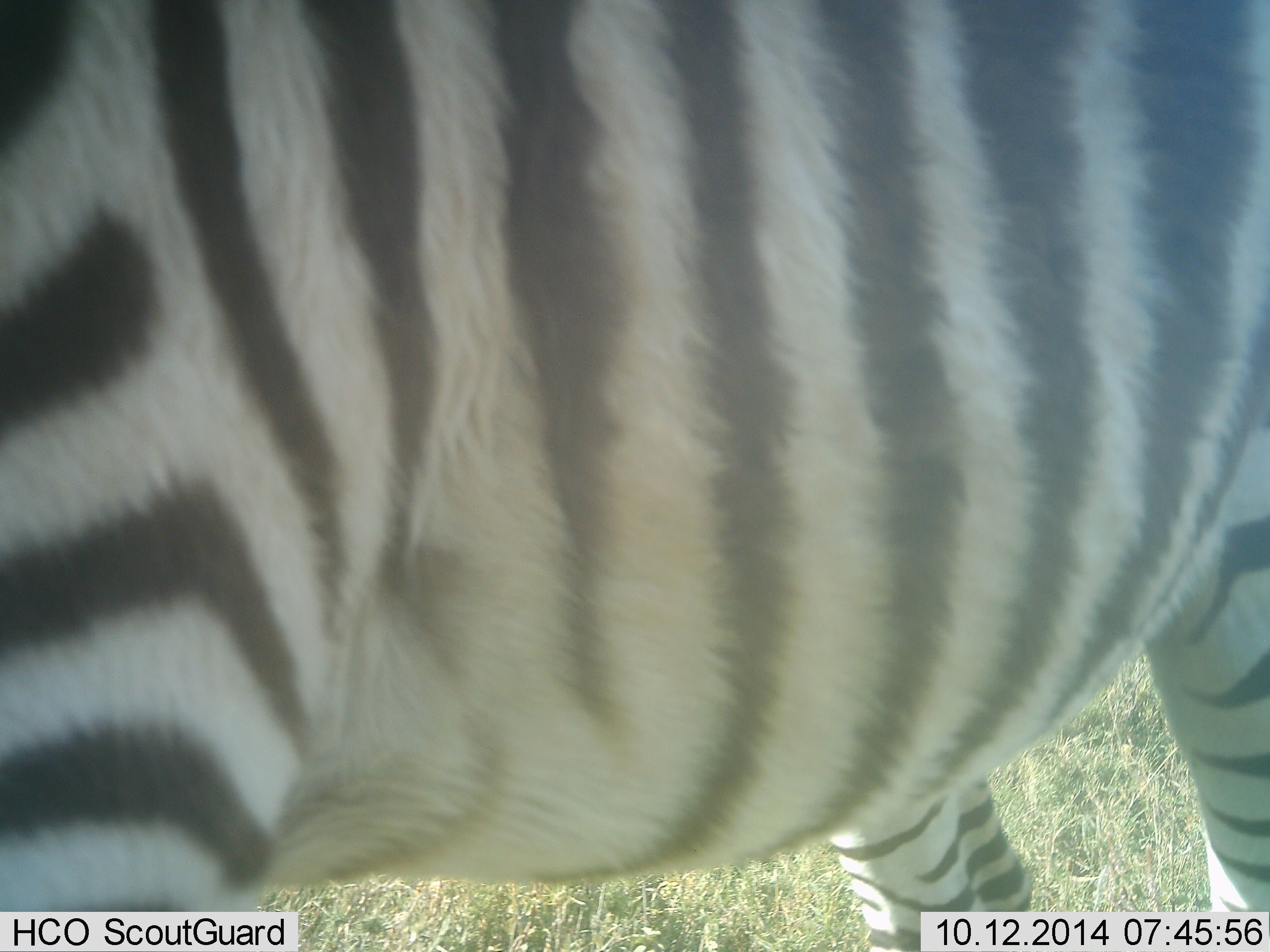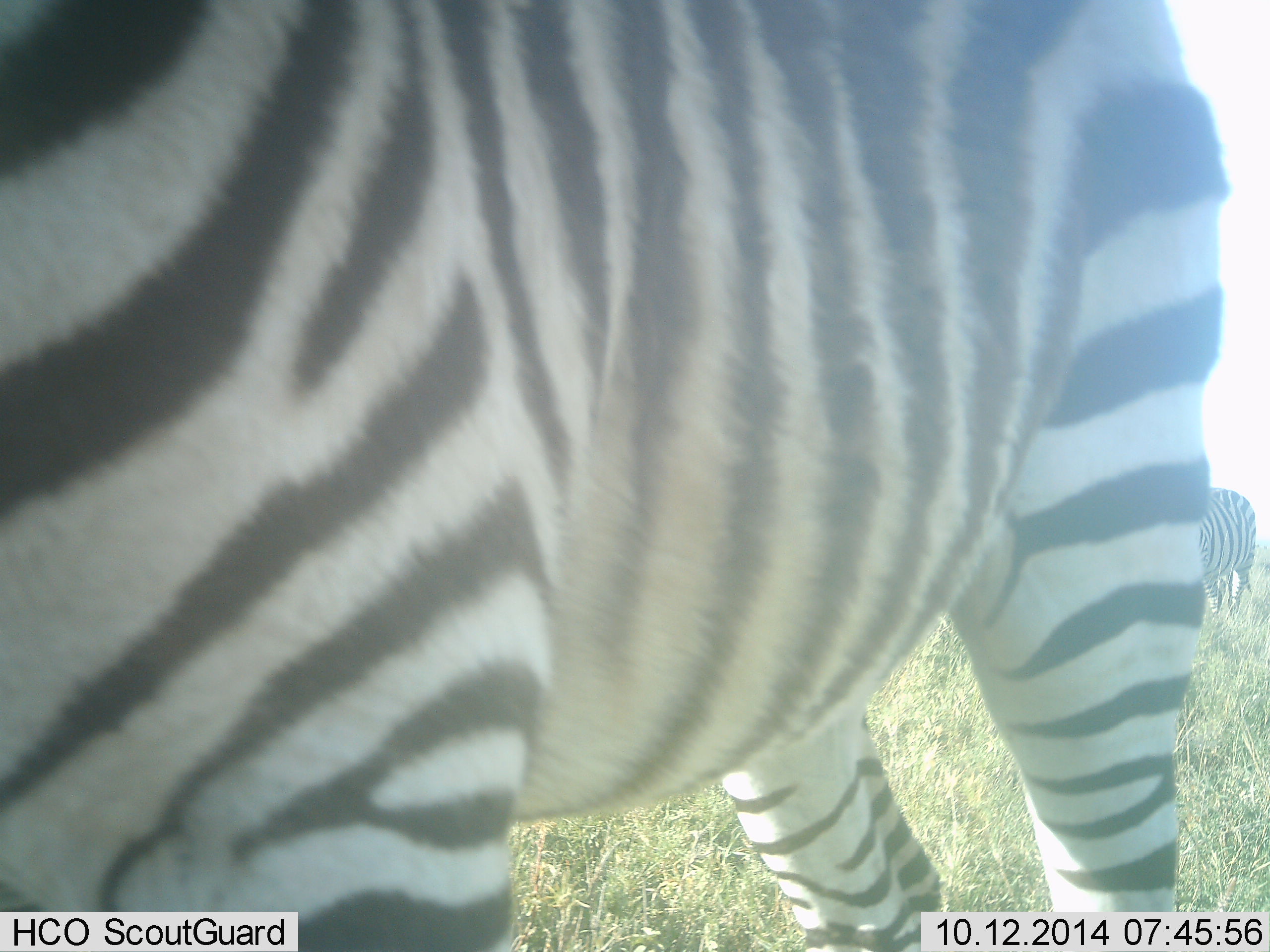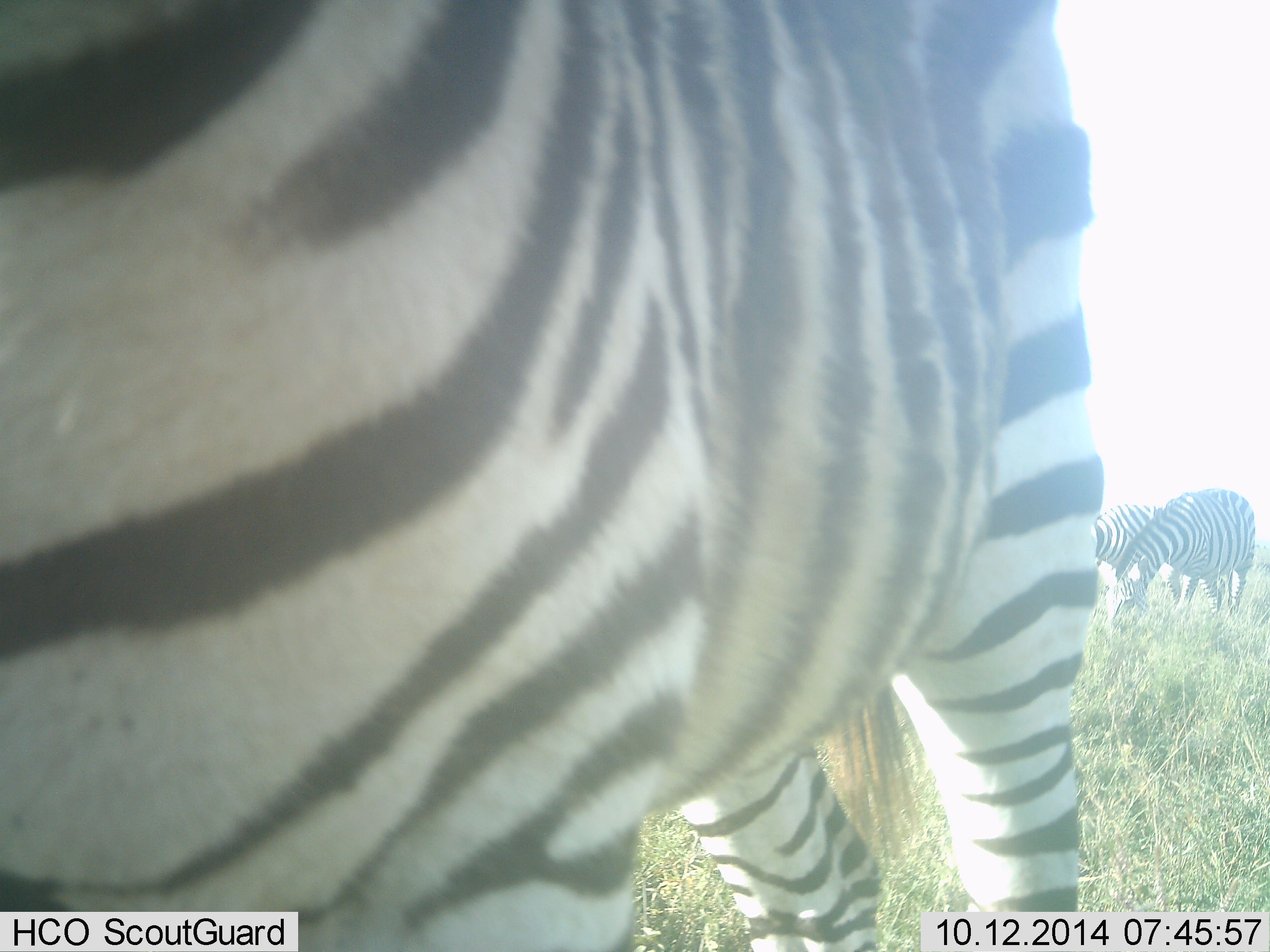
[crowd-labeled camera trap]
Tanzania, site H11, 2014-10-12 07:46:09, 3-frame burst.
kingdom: Animalia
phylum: Chordata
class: Mammalia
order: Perissodactyla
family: Equidae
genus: Equus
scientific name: Equus quagga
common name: plains zebra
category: zebra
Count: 3.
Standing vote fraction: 50%.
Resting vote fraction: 0%.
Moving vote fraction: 70%.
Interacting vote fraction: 0%.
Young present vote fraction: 0%.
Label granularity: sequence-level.